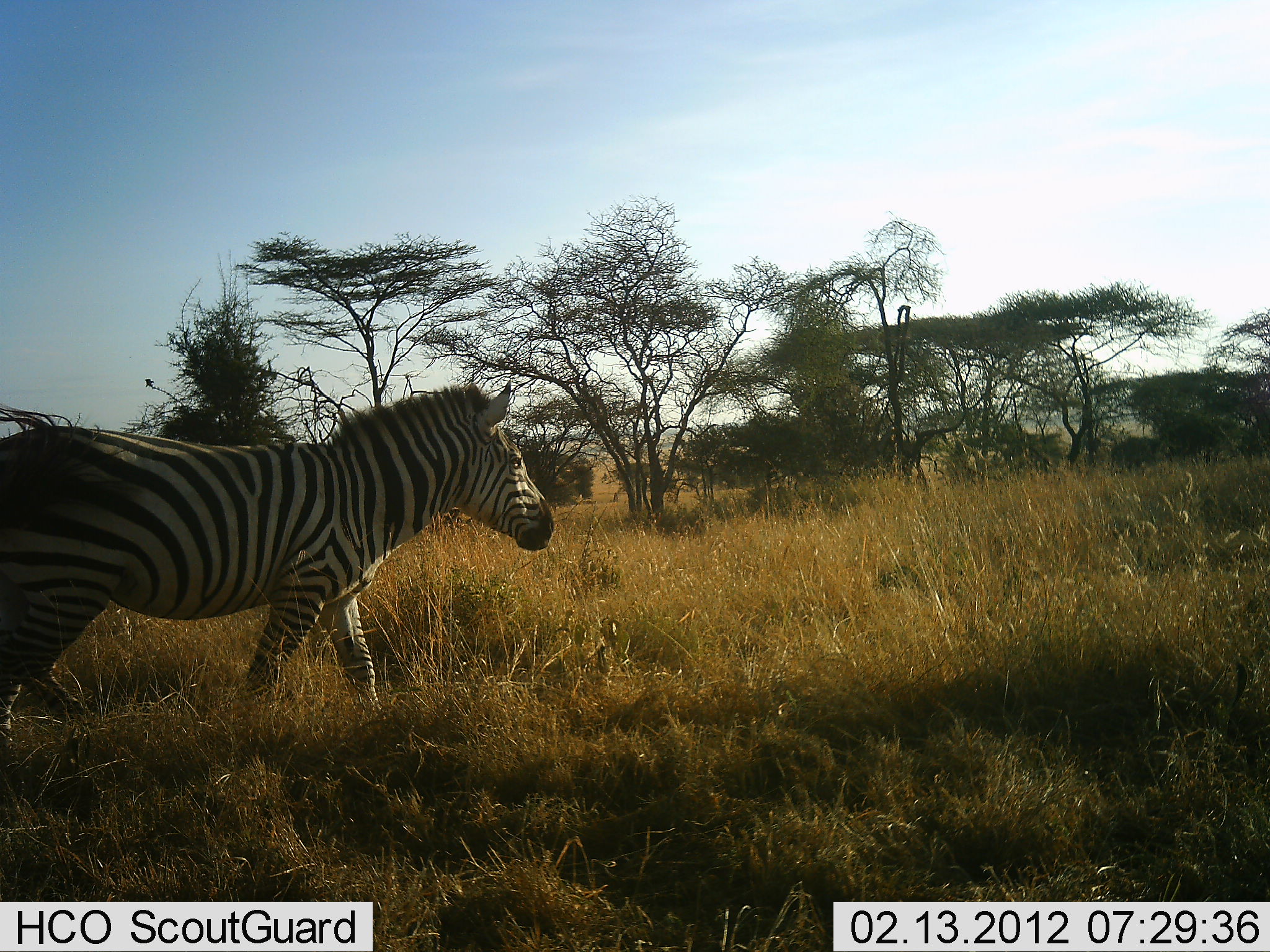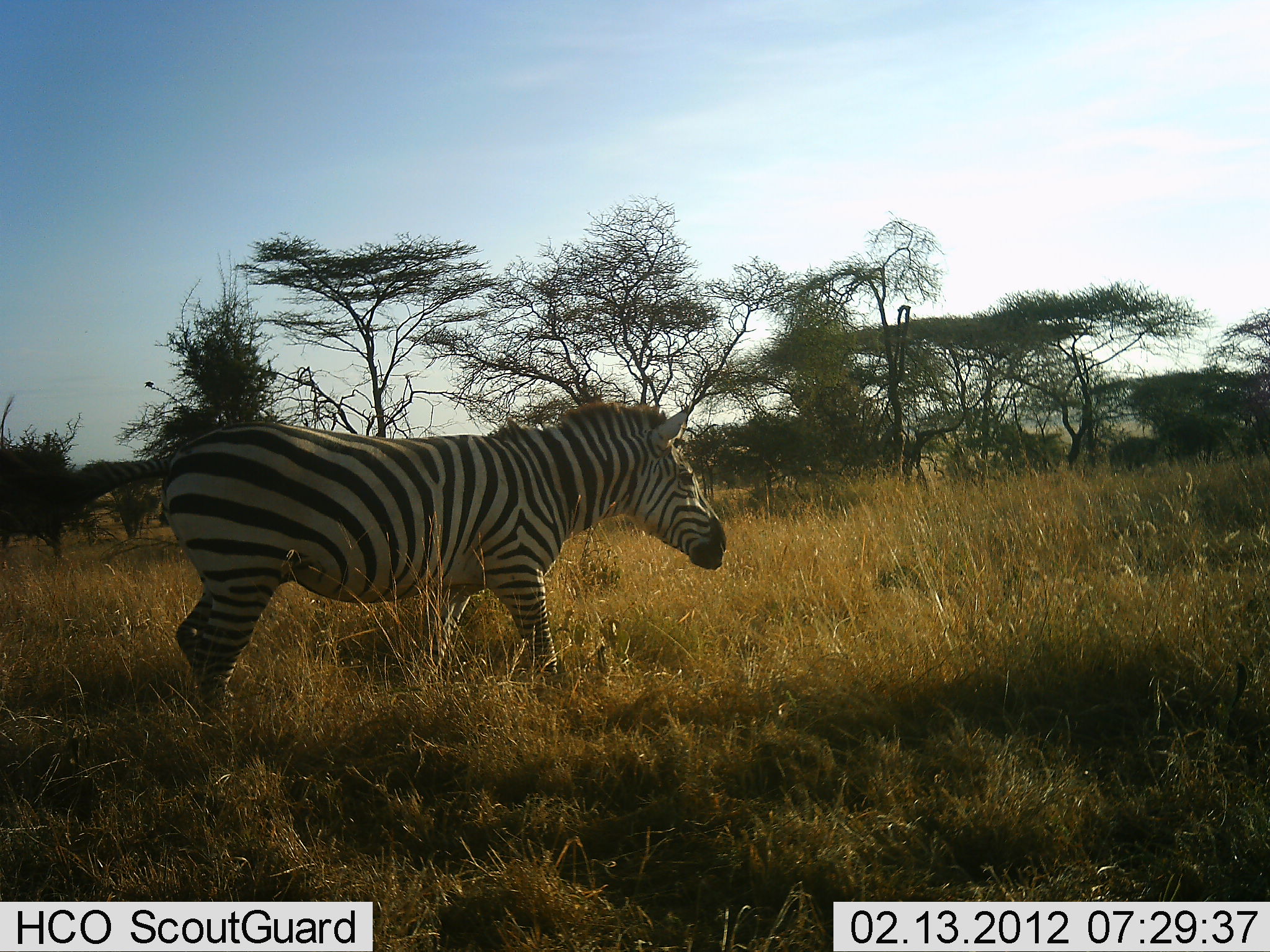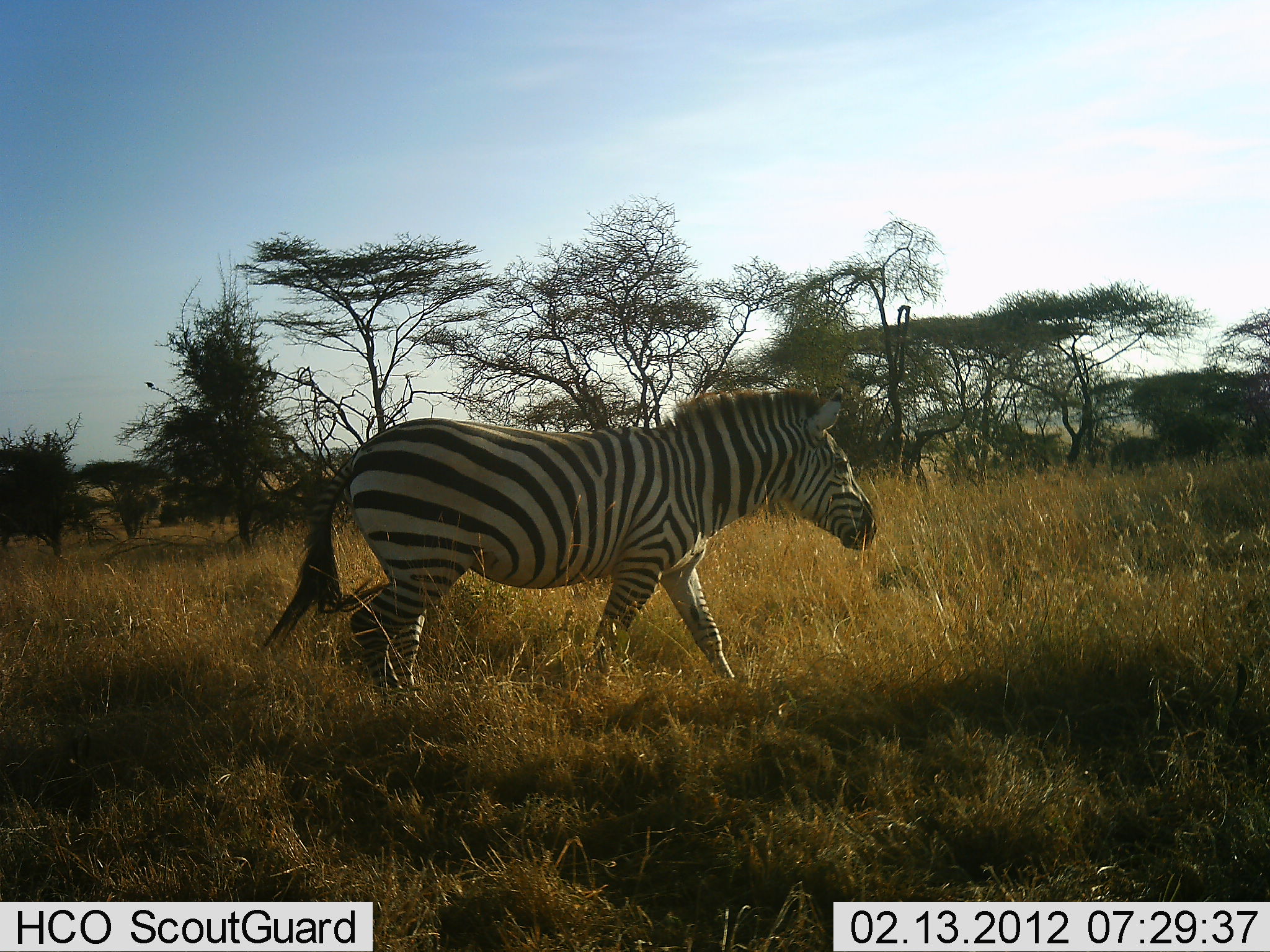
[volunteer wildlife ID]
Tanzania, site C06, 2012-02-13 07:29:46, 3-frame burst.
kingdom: Animalia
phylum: Chordata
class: Mammalia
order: Perissodactyla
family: Equidae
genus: Equus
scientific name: Equus quagga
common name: plains zebra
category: zebra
Zebra (plains zebra) (Equus quagga), count 1. Behavior (volunteer vote fractions): standing 18%, resting 0%, moving 89%, interacting 0%. Young present (vote fraction): 0%. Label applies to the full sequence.